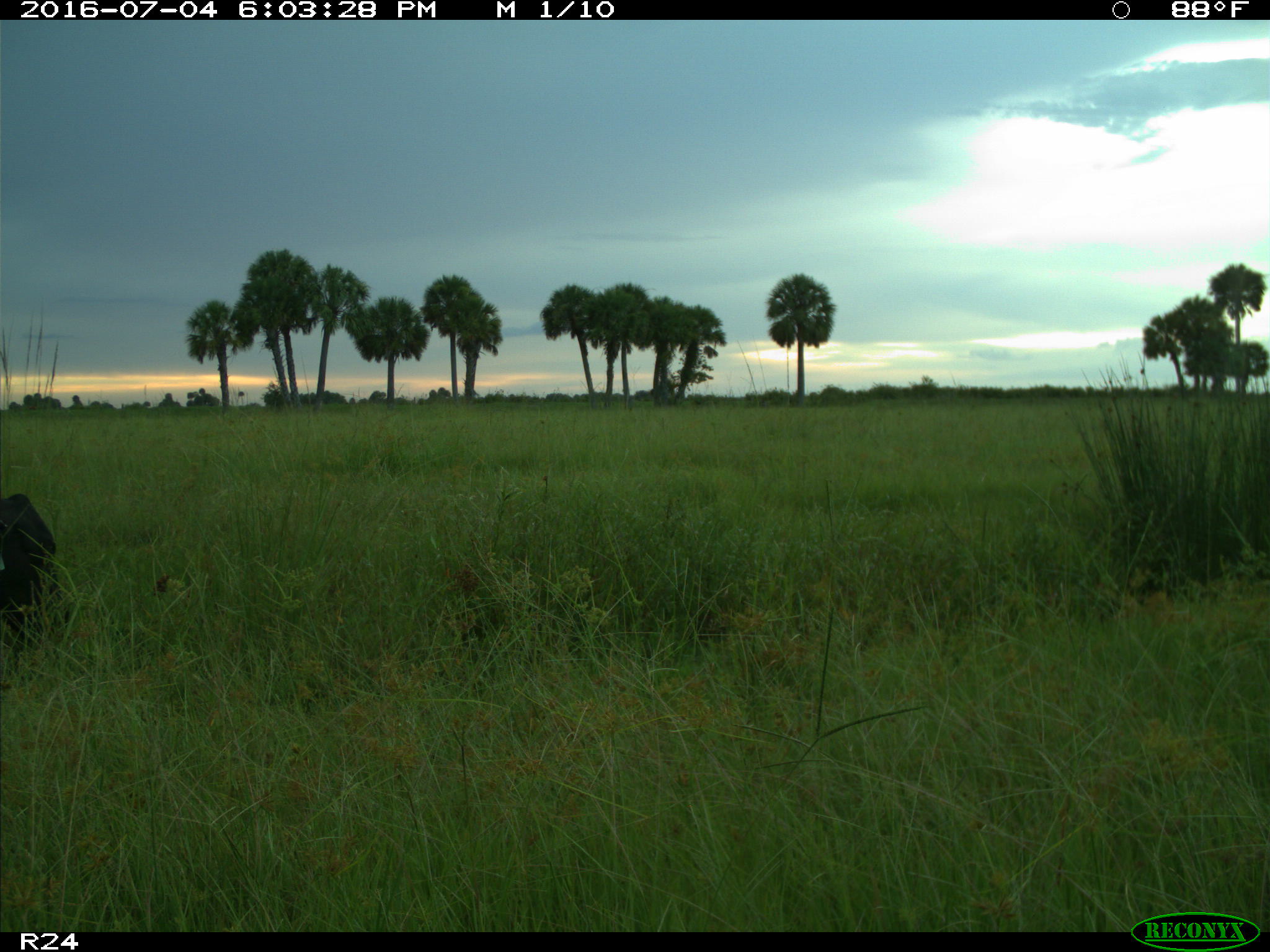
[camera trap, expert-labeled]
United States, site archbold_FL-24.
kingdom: Animalia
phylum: Chordata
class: Mammalia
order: Artiodactyla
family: Bovidae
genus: Bos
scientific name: Bos taurus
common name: domestic cow